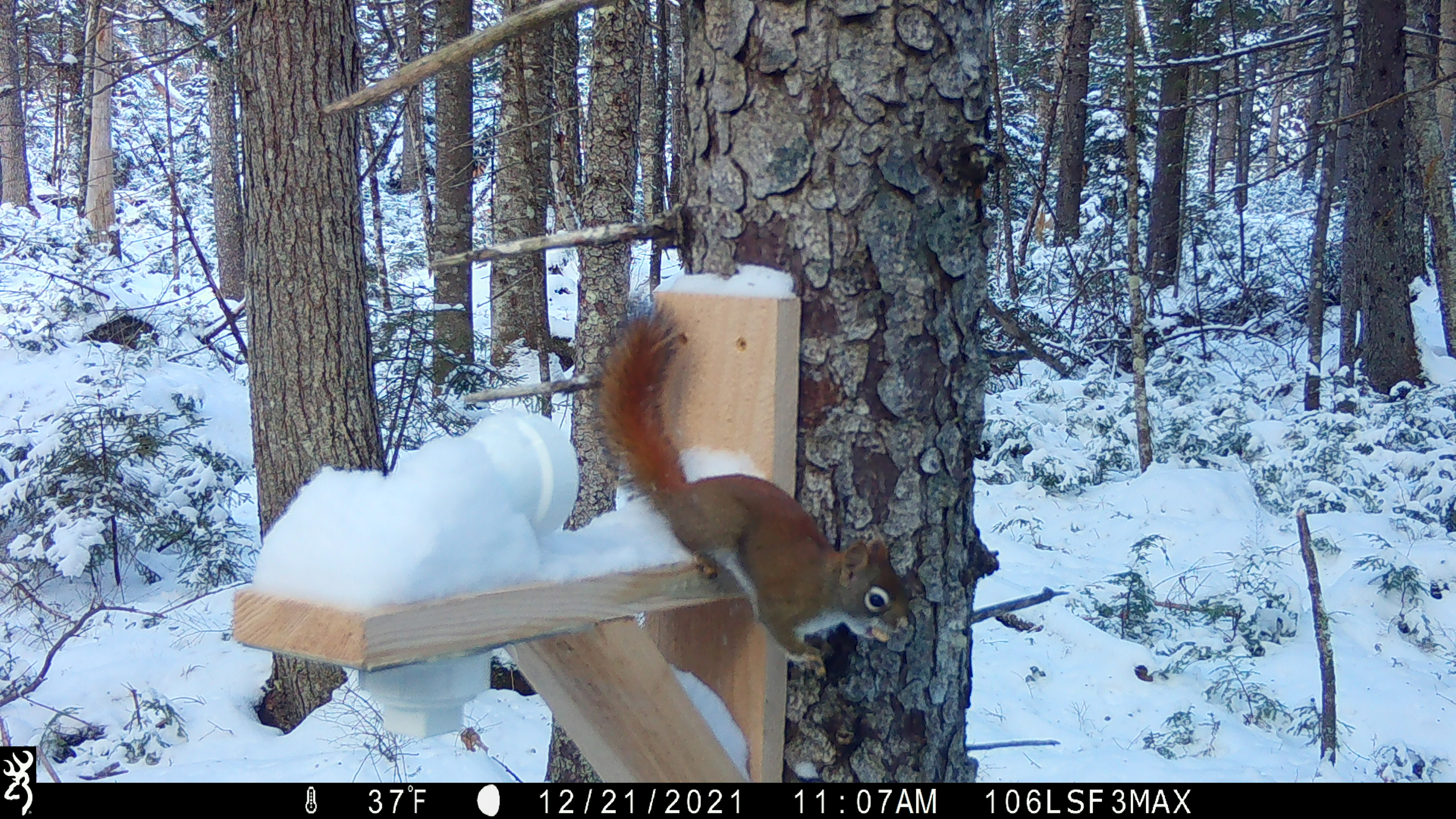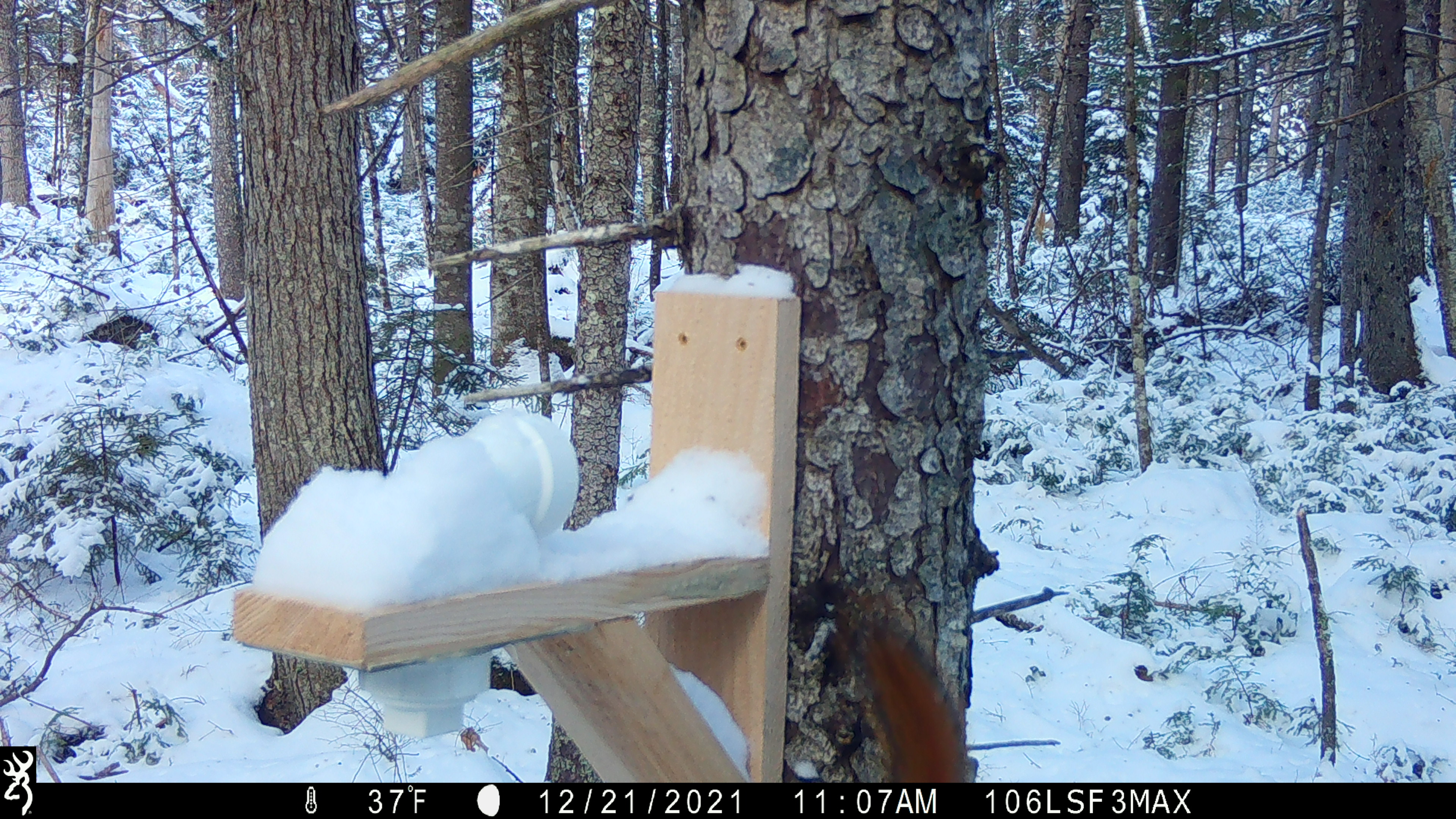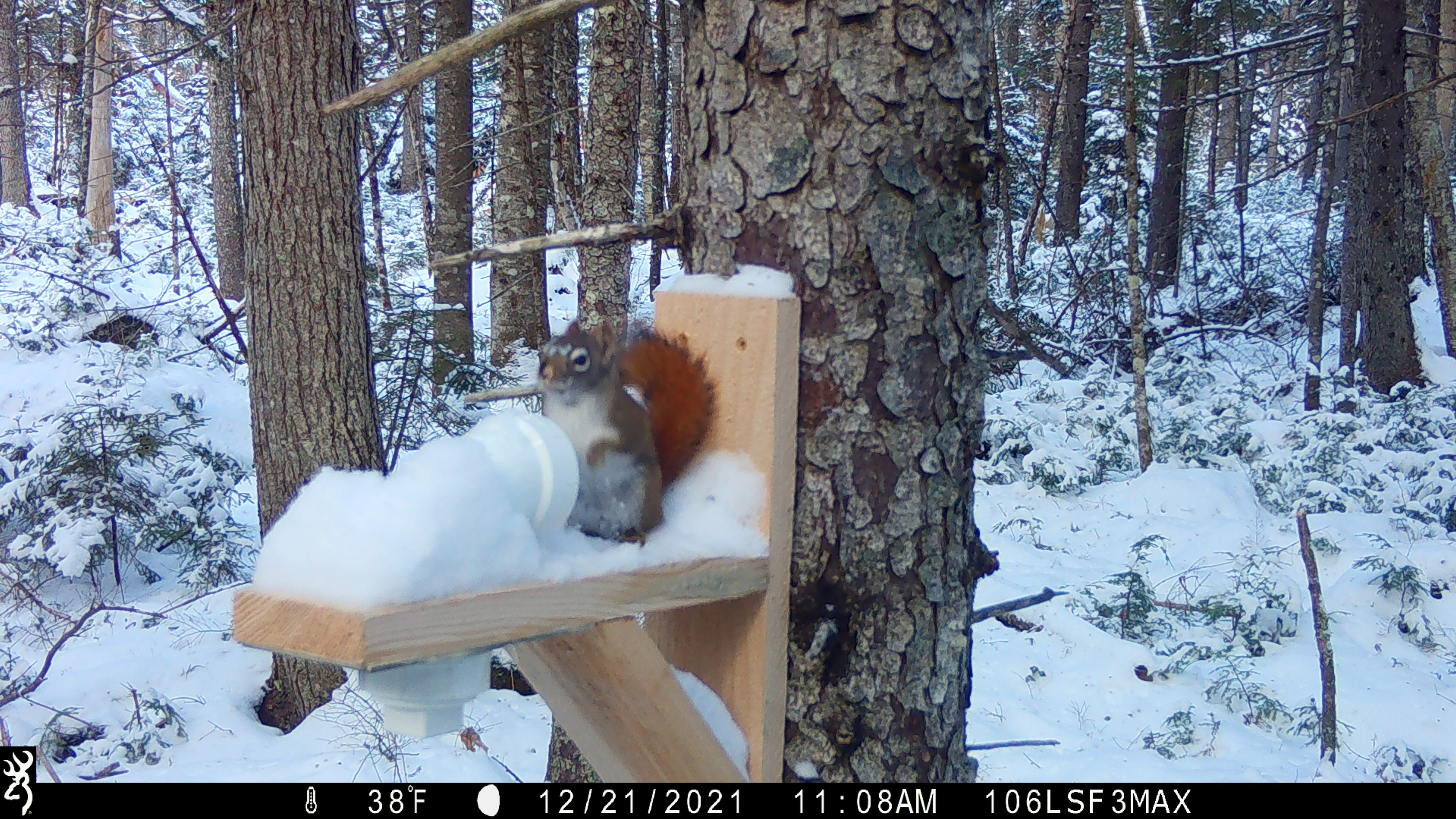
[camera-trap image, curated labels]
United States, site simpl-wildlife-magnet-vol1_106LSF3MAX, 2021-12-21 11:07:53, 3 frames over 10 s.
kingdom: Animalia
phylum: Chordata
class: Mammalia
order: Rodentia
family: Sciuridae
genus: Tamiasciurus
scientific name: Tamiasciurus hudsonicus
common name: red squirrel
Red squirrel (Tamiasciurus hudsonicus).